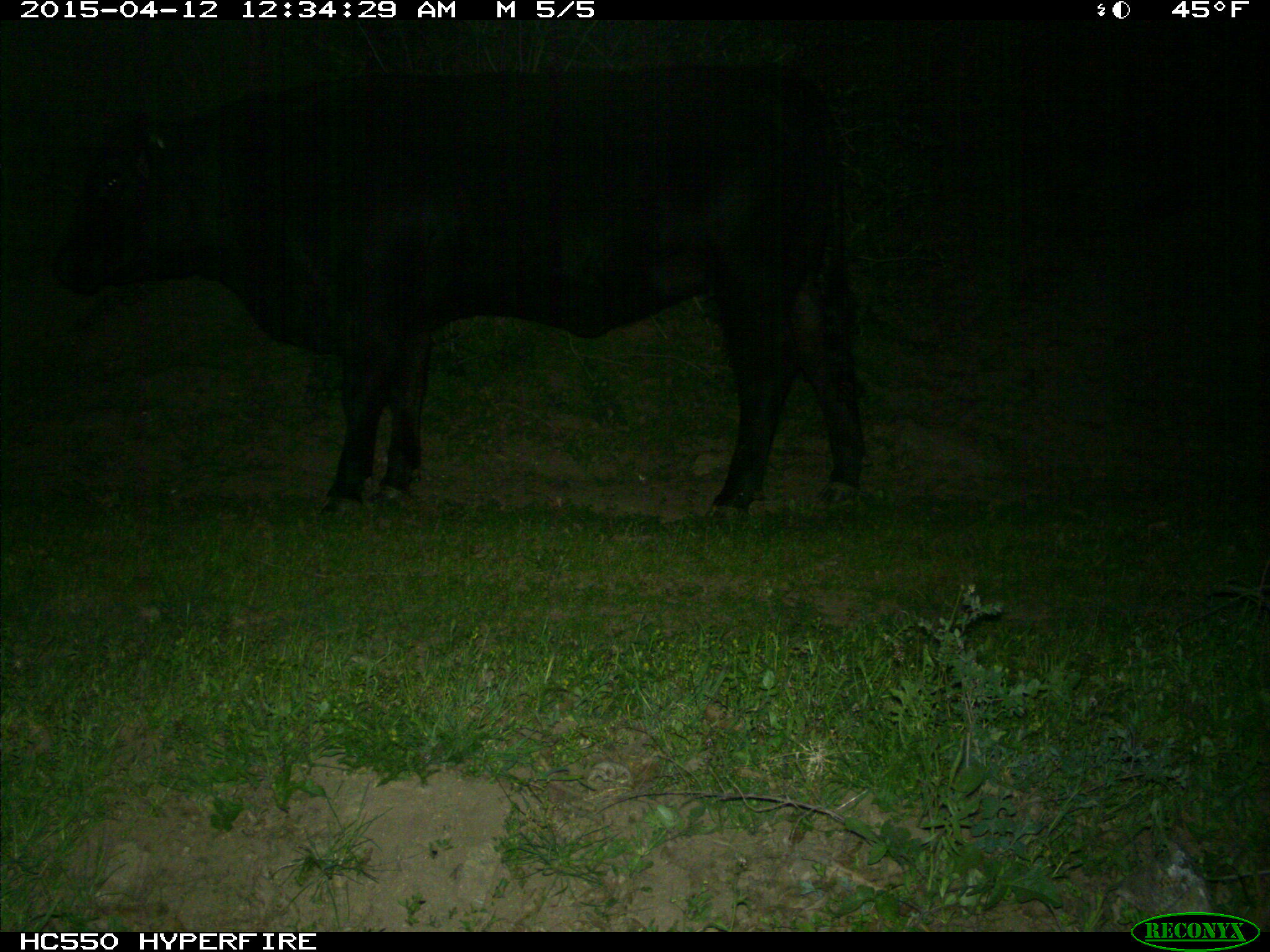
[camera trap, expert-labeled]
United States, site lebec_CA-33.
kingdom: Animalia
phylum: Chordata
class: Mammalia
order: Artiodactyla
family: Bovidae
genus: Bos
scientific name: Bos taurus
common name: domestic cow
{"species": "Bos taurus (domestic cow)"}